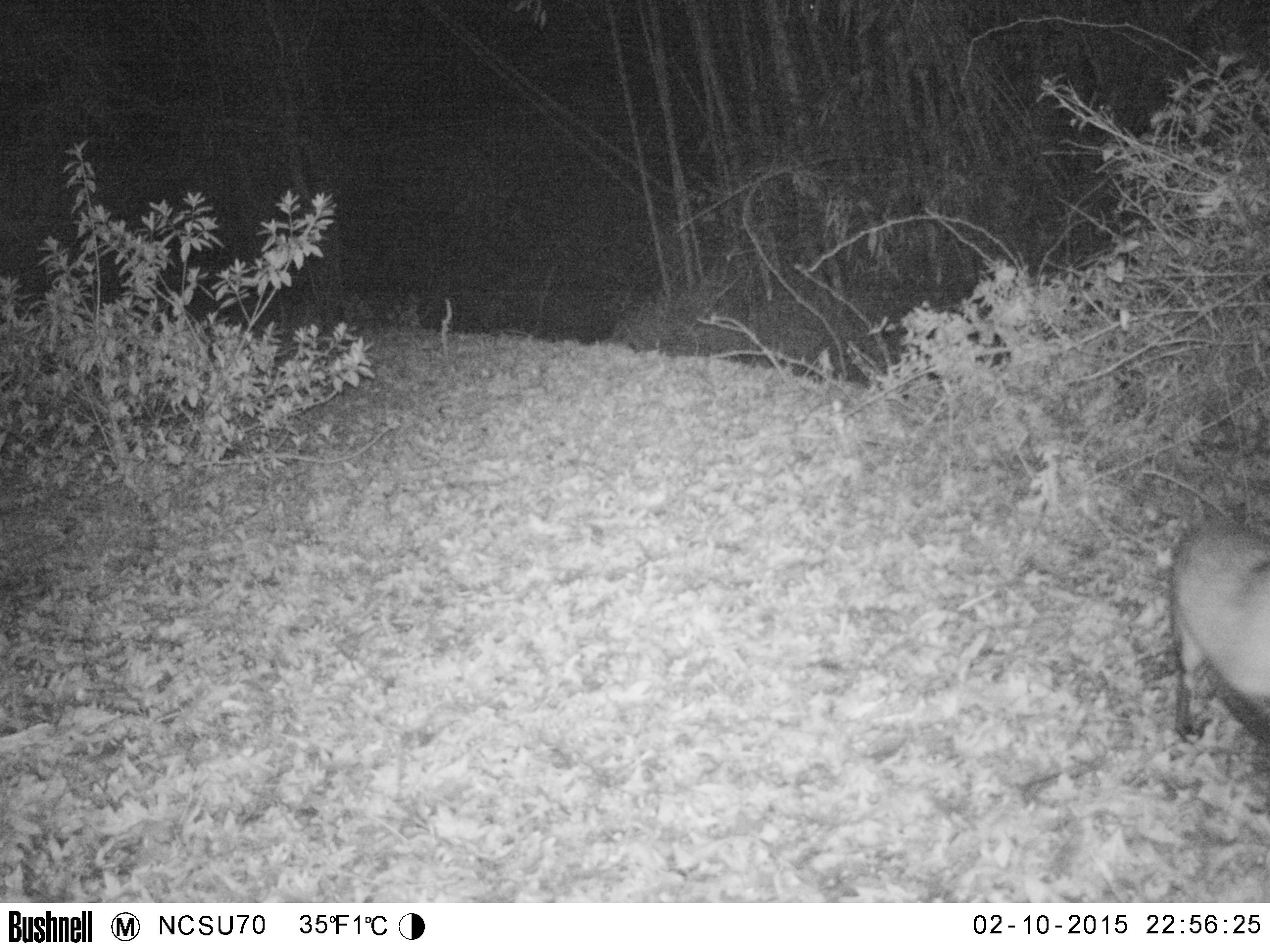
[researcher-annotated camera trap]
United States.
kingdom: Animalia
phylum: Chordata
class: Mammalia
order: Carnivora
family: Canidae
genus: Vulpes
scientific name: Vulpes vulpes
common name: red fox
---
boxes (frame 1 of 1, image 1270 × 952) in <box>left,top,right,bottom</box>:
Red Fox: <box>1166,516,1270,756</box>